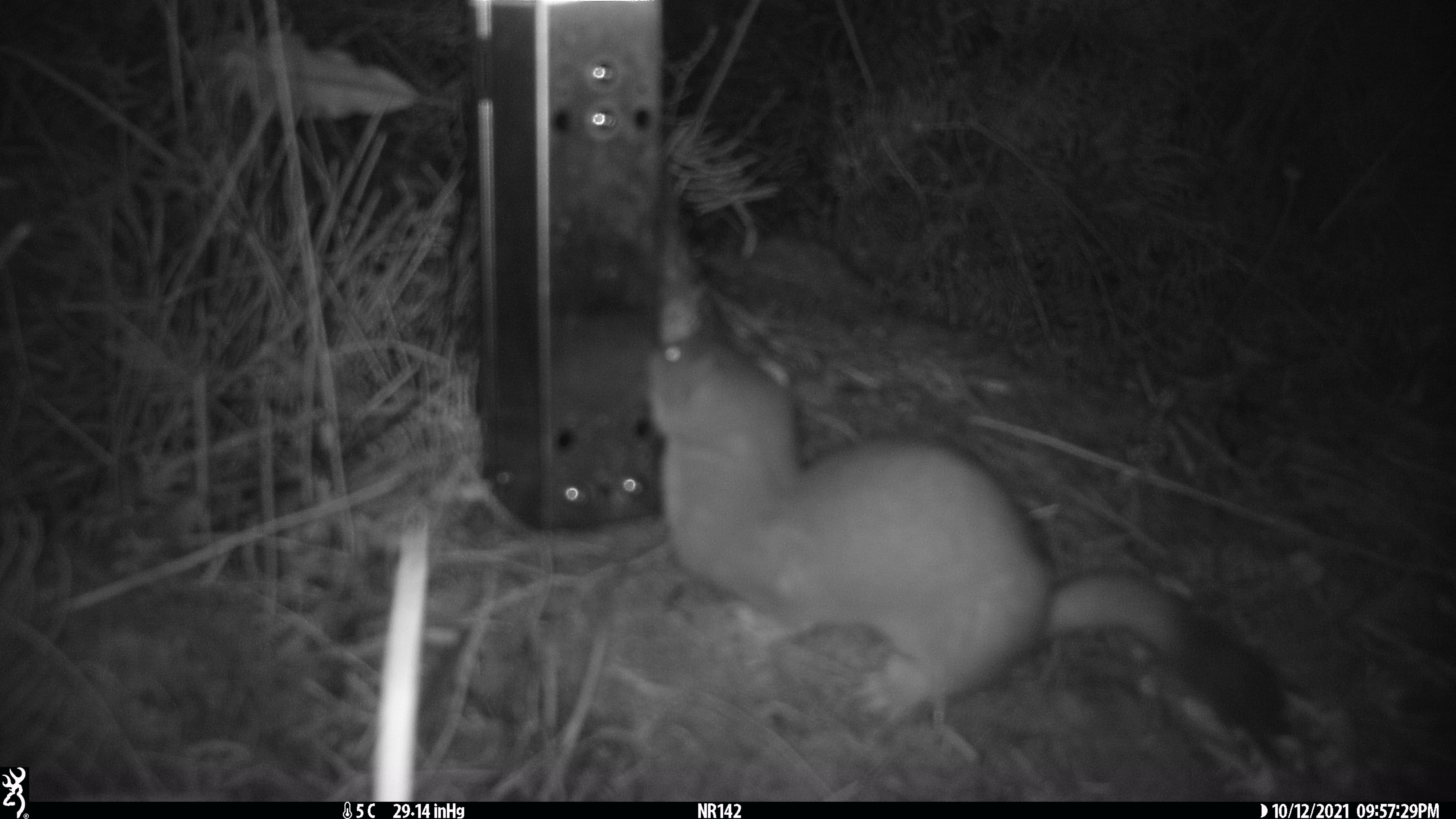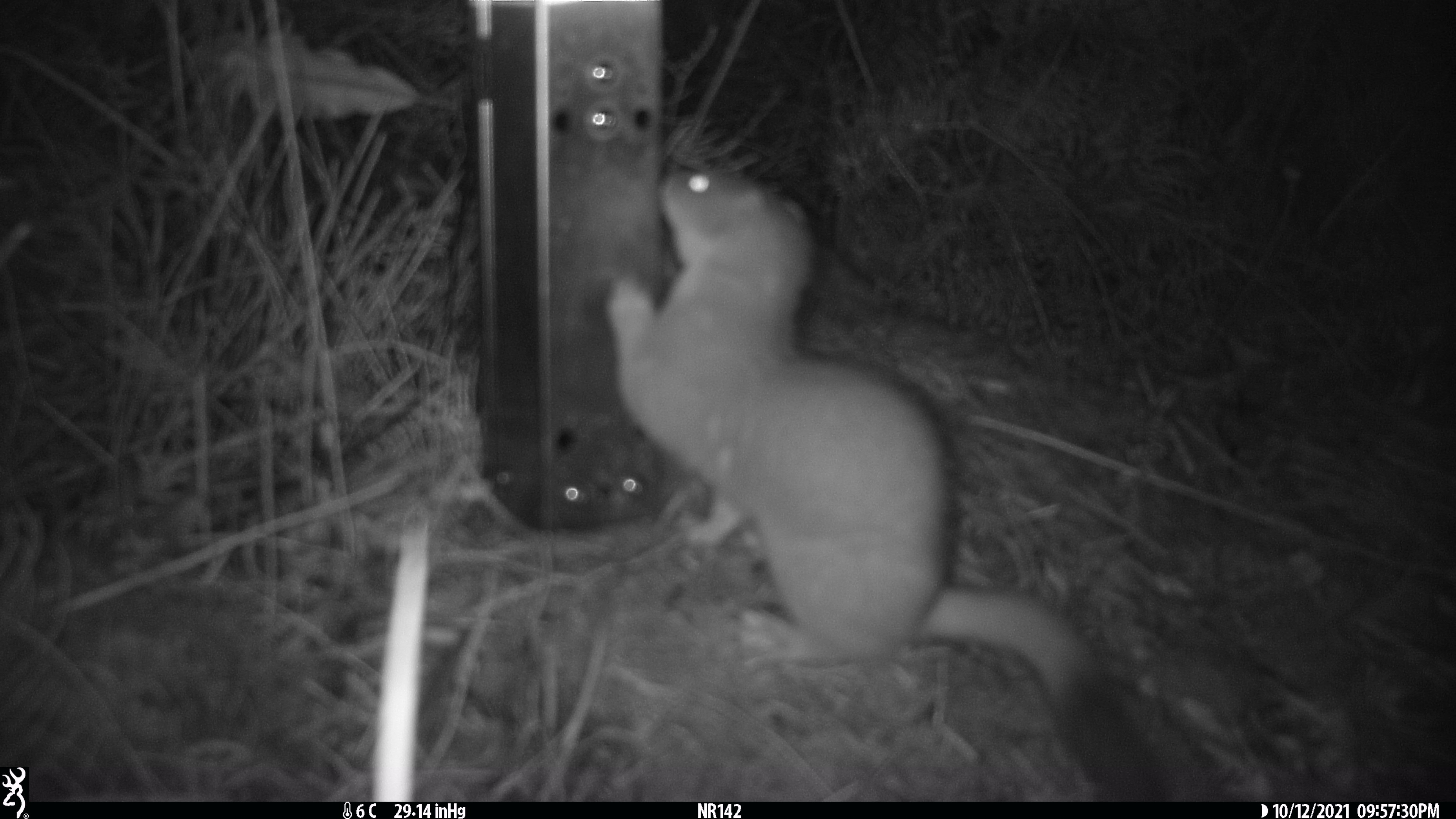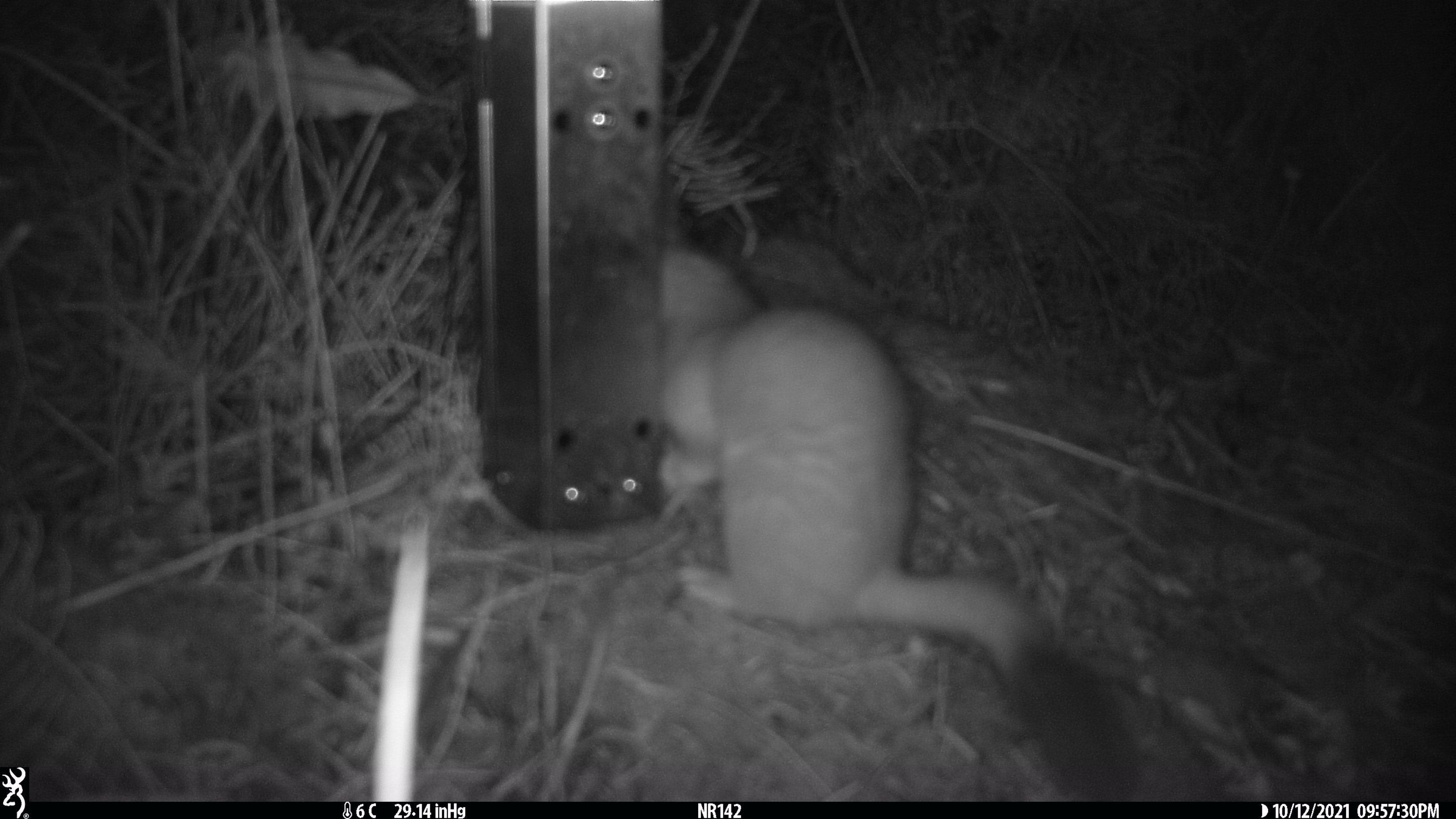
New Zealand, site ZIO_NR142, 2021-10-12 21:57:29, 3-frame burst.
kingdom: Animalia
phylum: Chordata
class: Mammalia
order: Carnivora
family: Mustelidae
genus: Mustela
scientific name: Mustela erminea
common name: stoat